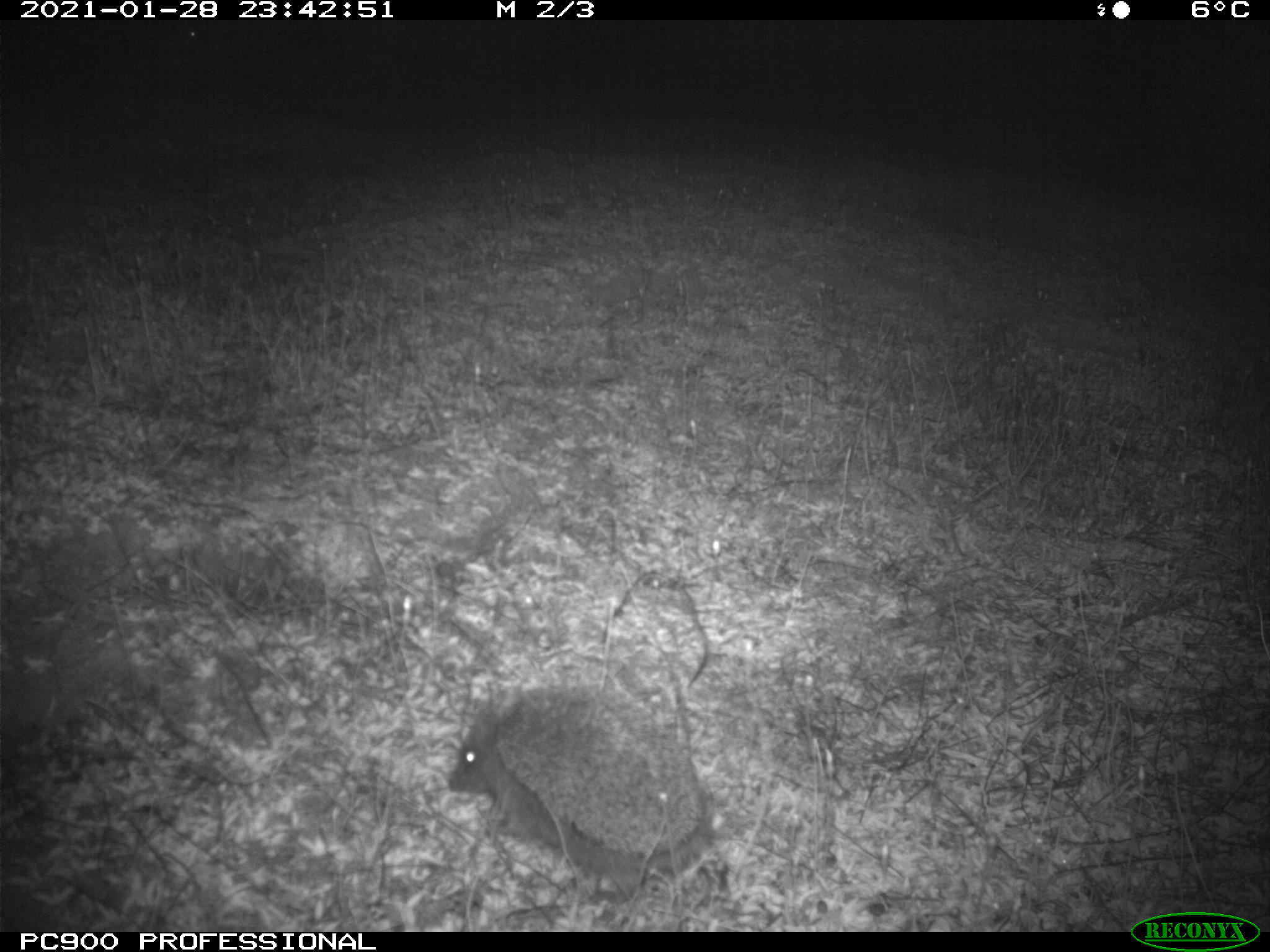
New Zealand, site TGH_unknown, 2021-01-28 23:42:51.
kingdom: Animalia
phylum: Chordata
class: Mammalia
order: Eulipotyphla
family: Erinaceidae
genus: Erinaceus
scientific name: Erinaceus europaeus europaeus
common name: european hedgehog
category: hedgehog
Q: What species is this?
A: Hedgehog (european hedgehog) (Erinaceus europaeus europaeus).